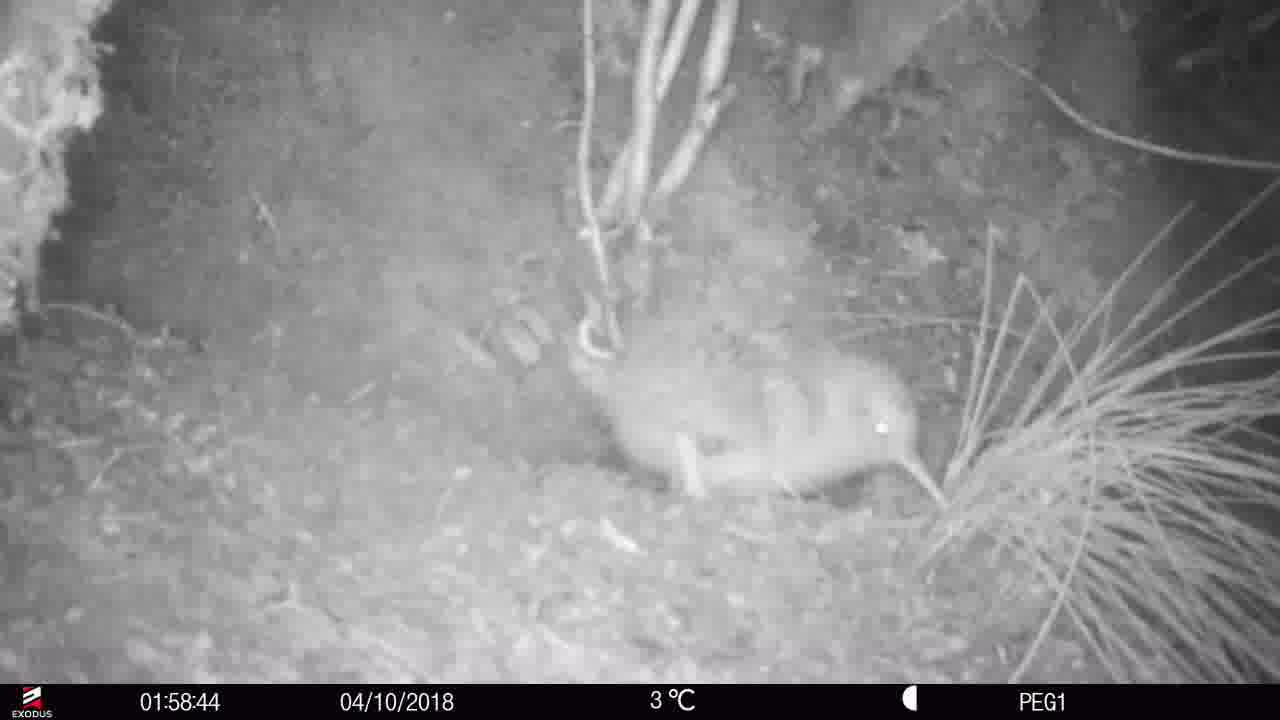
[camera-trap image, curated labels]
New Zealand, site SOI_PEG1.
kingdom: Animalia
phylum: Chordata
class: Aves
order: Apterygiformes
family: Apterygidae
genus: Apteryx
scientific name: Apteryx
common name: kiwi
Kiwi (Apteryx).